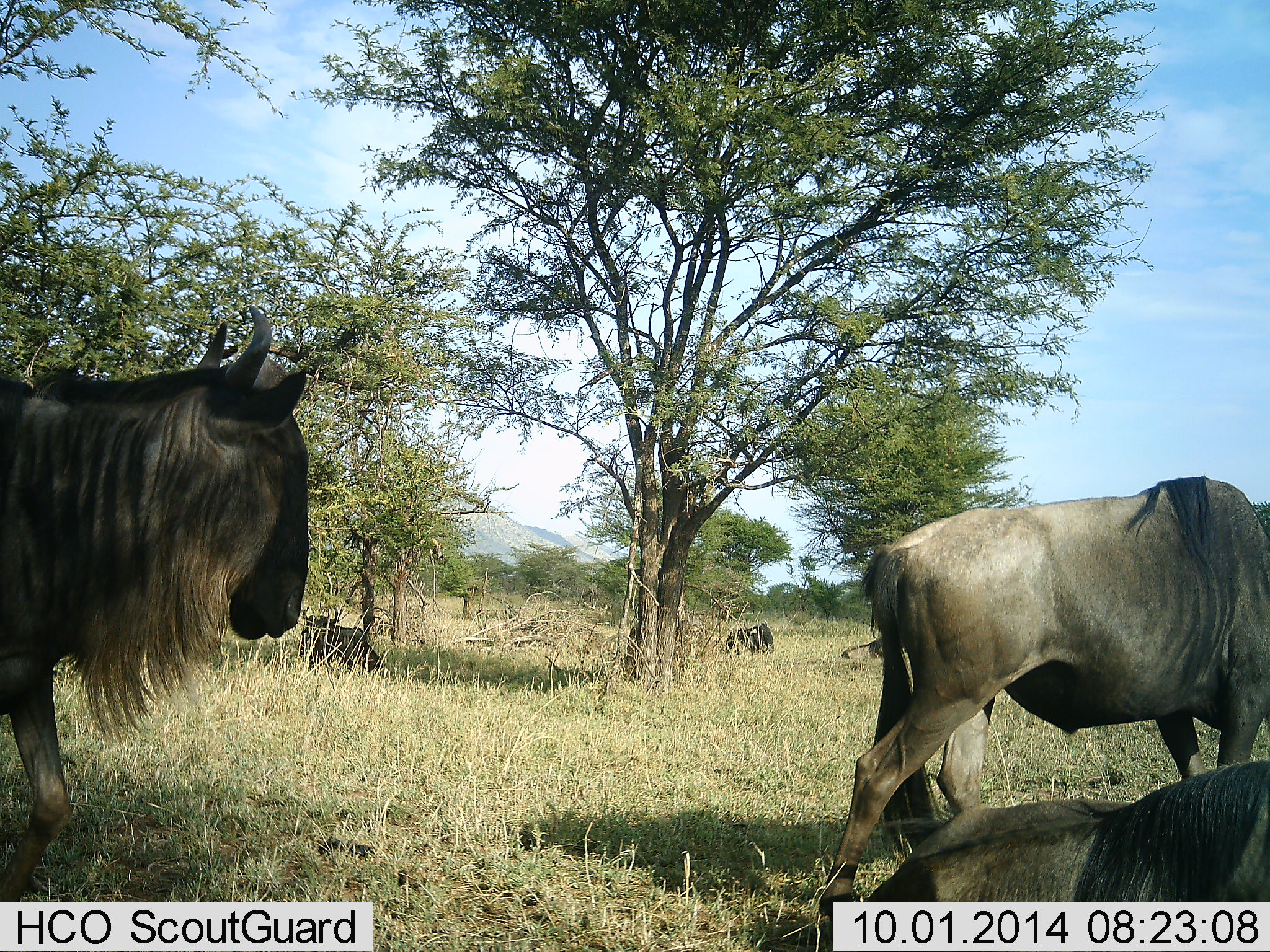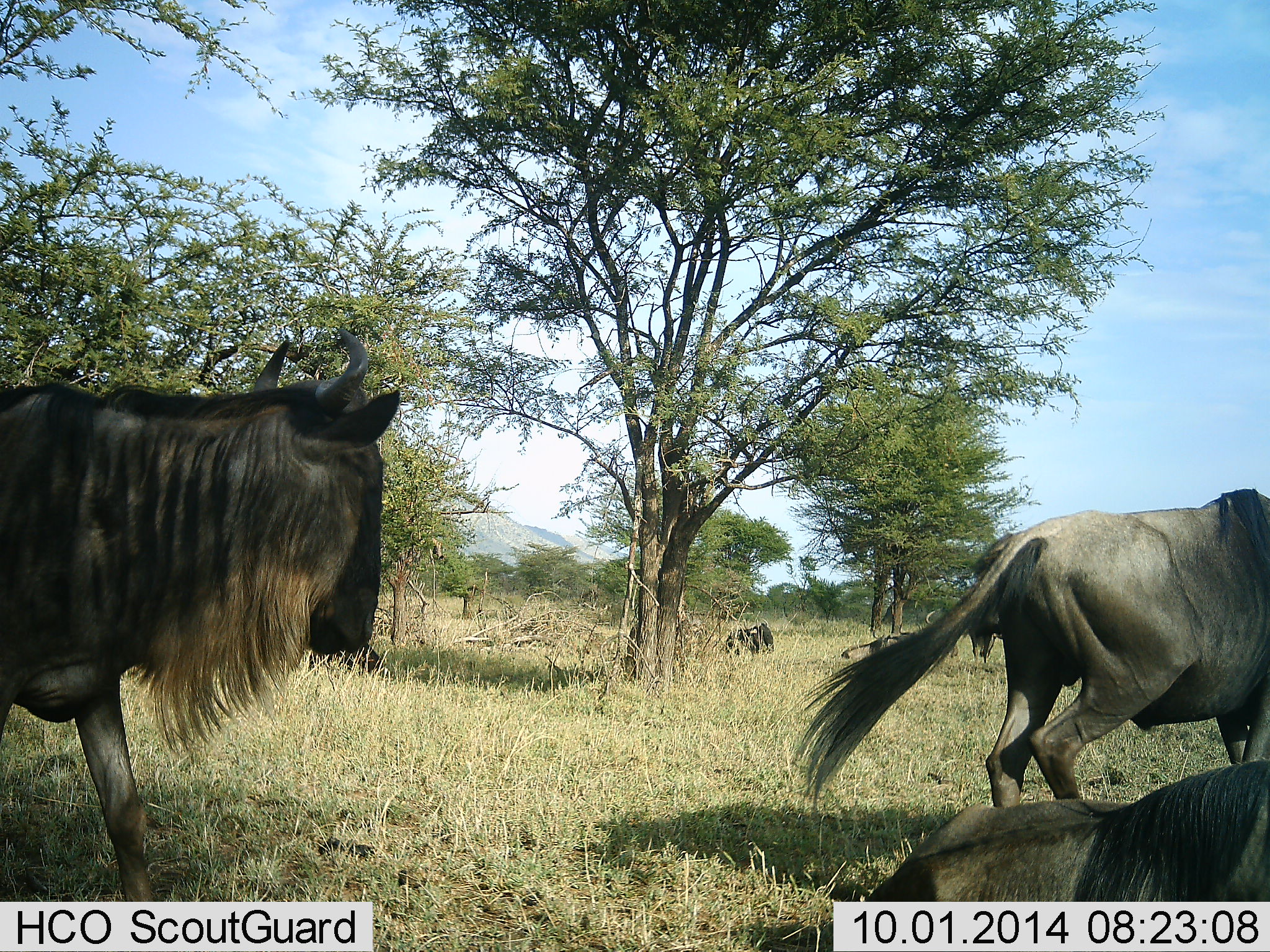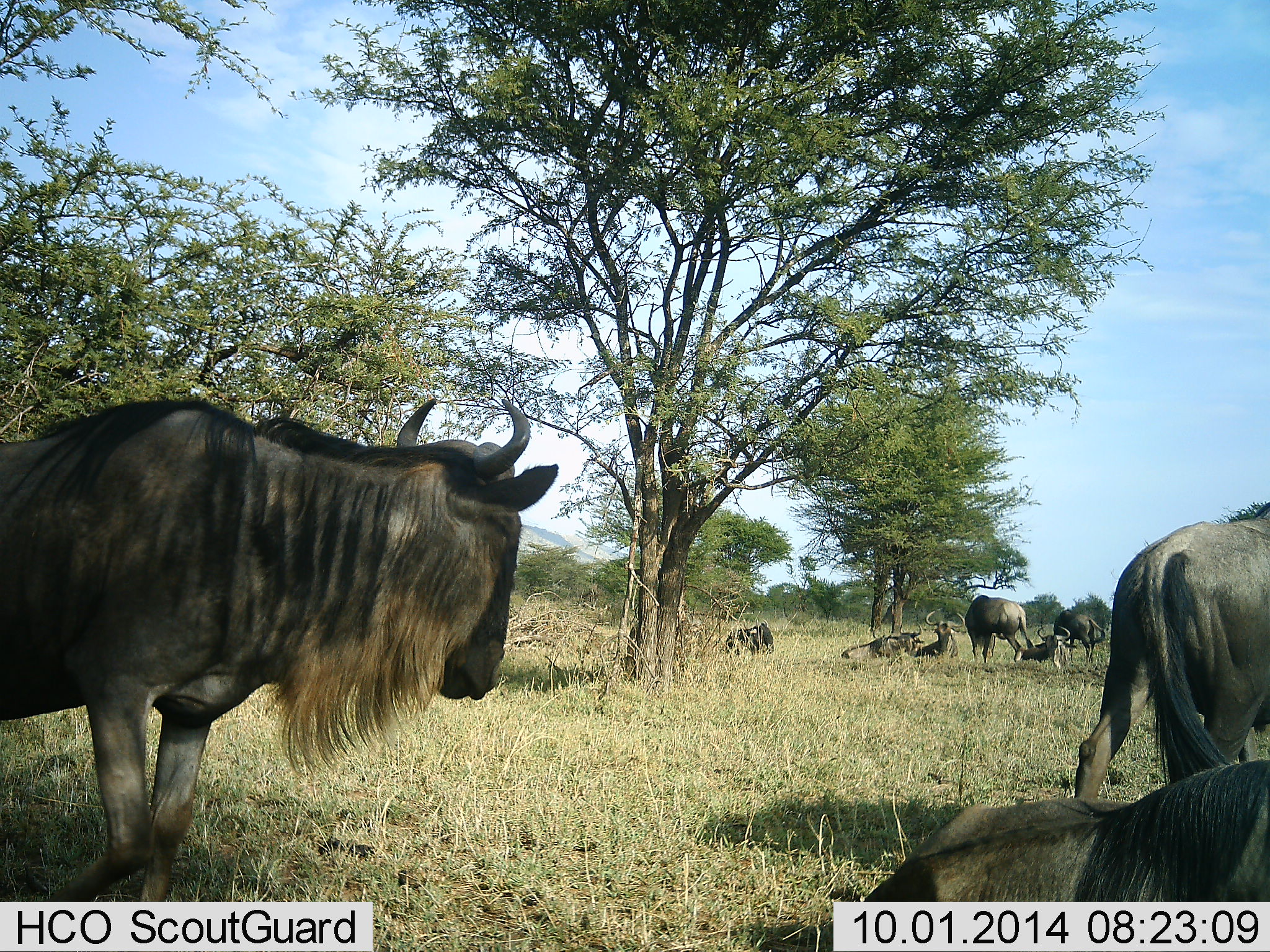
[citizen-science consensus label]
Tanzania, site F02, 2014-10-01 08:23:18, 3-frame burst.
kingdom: Animalia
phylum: Chordata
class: Mammalia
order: Artiodactyla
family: Bovidae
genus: Connochaetes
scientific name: Connochaetes taurinus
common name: blue wildebeest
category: wildebeest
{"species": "wildebeest (blue wildebeest) (Connochaetes taurinus)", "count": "8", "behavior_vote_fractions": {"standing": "50%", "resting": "90%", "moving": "90%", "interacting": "10%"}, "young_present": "10%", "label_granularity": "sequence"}